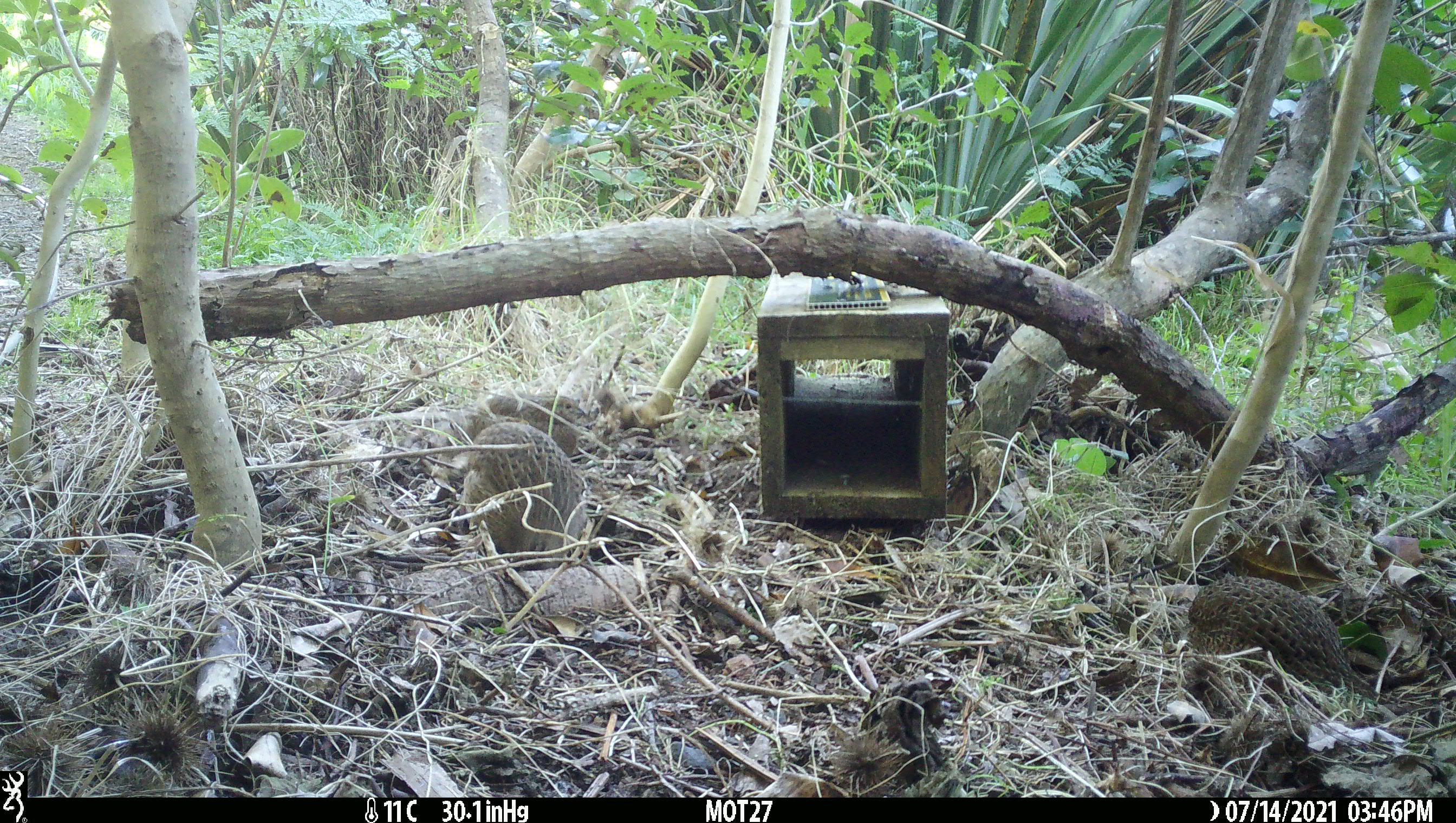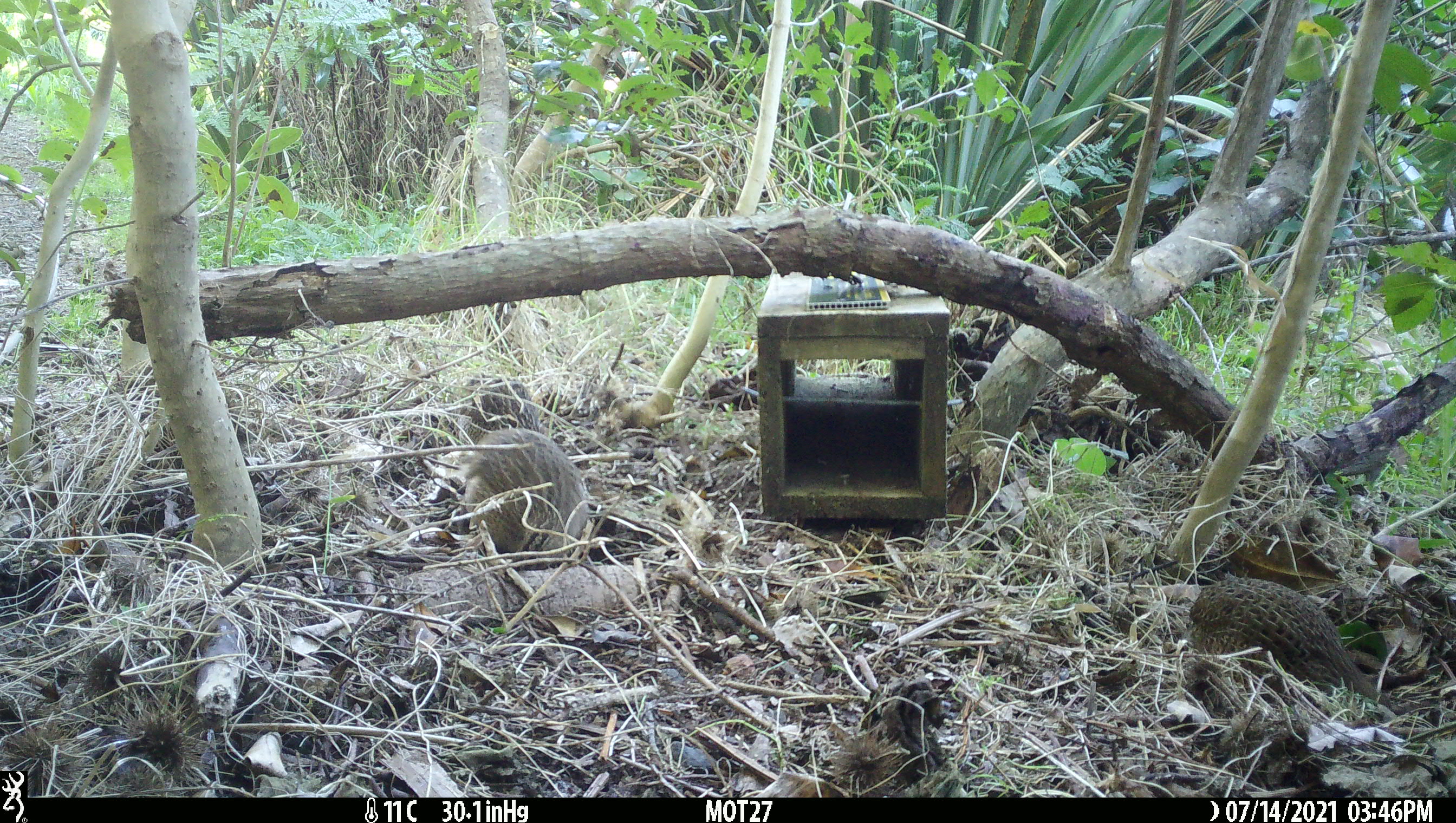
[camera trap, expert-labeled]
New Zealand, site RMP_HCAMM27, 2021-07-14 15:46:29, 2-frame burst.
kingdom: Animalia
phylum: Chordata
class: Aves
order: Galliformes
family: Phasianidae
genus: Synoicus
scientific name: Synoicus ypsilophorus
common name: brown quail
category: quail brown